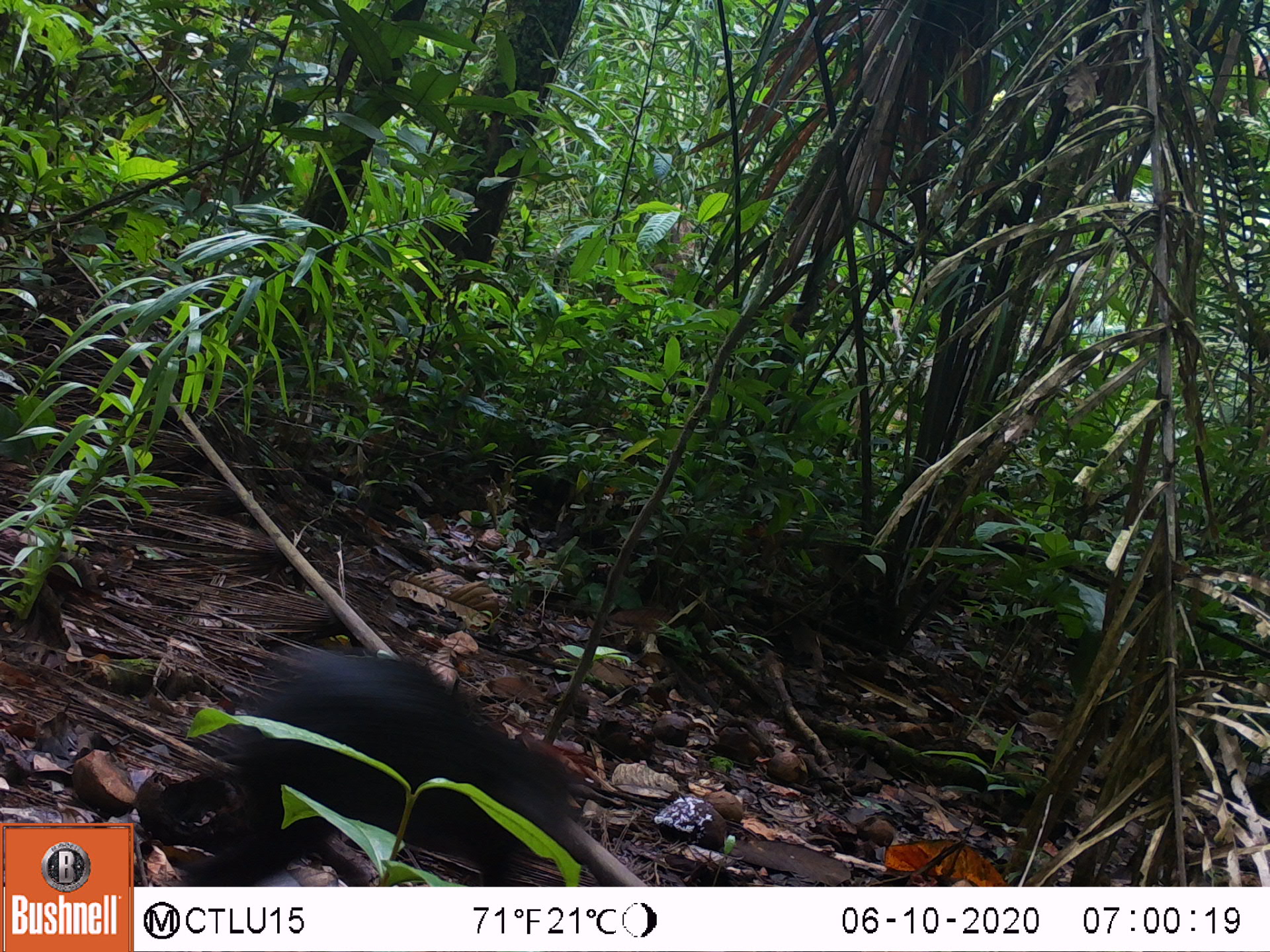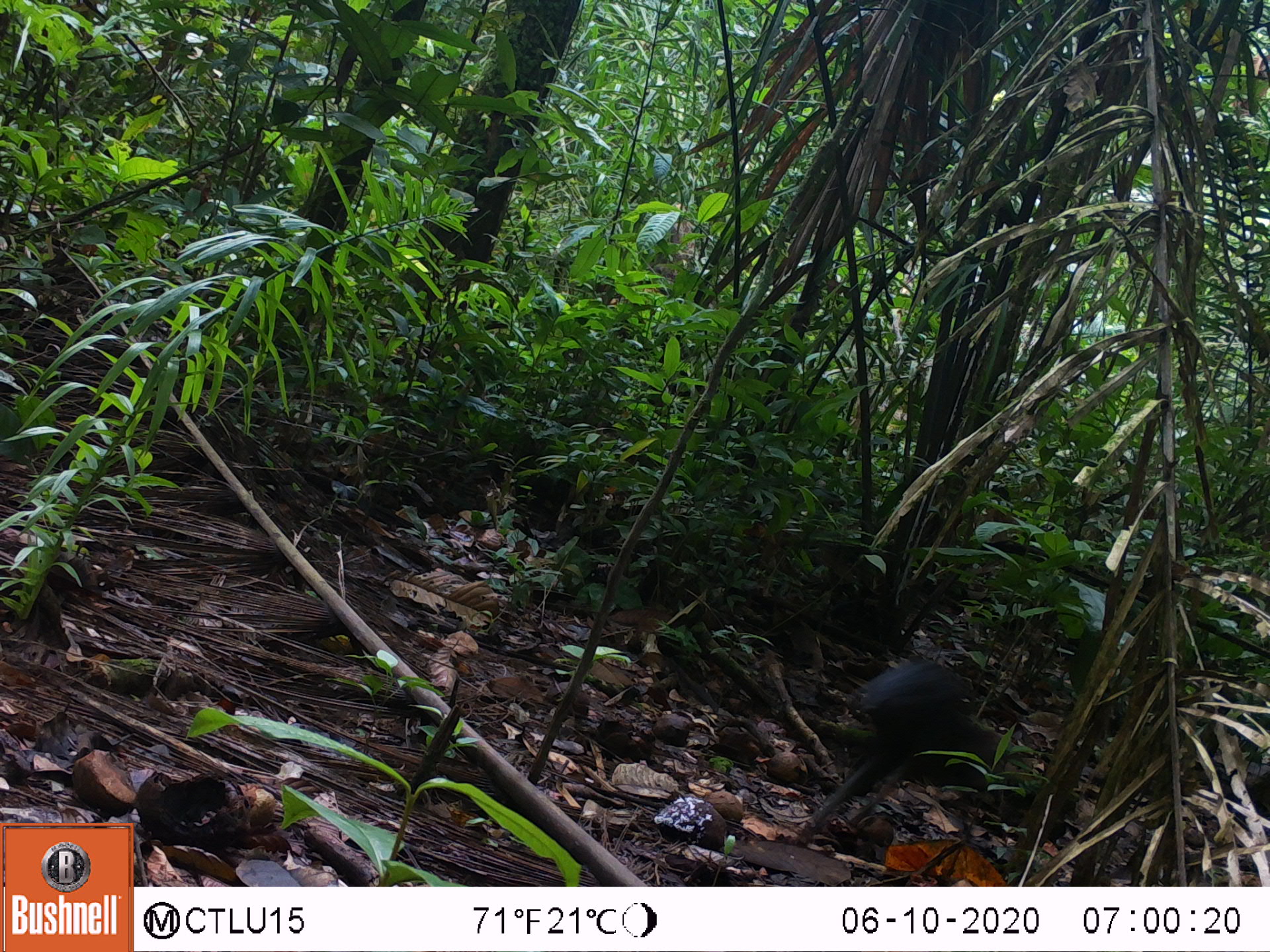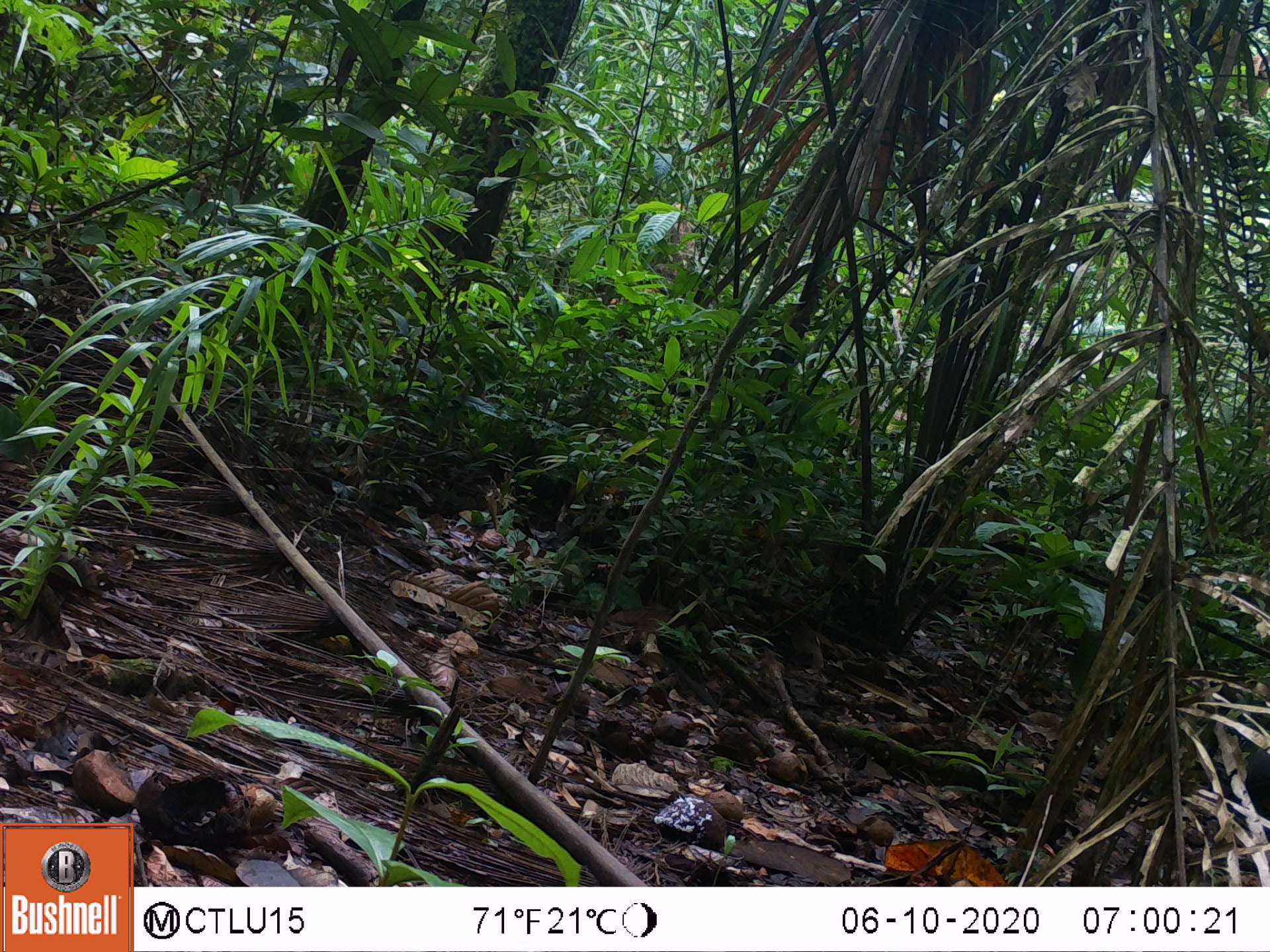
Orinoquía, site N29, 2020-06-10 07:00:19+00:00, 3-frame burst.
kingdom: Animalia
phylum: Chordata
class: Mammalia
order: Rodentia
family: Dasyproctidae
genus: Dasyprocta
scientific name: Dasyprocta fuliginosa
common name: black agouti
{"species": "black agouti (Dasyprocta fuliginosa)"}